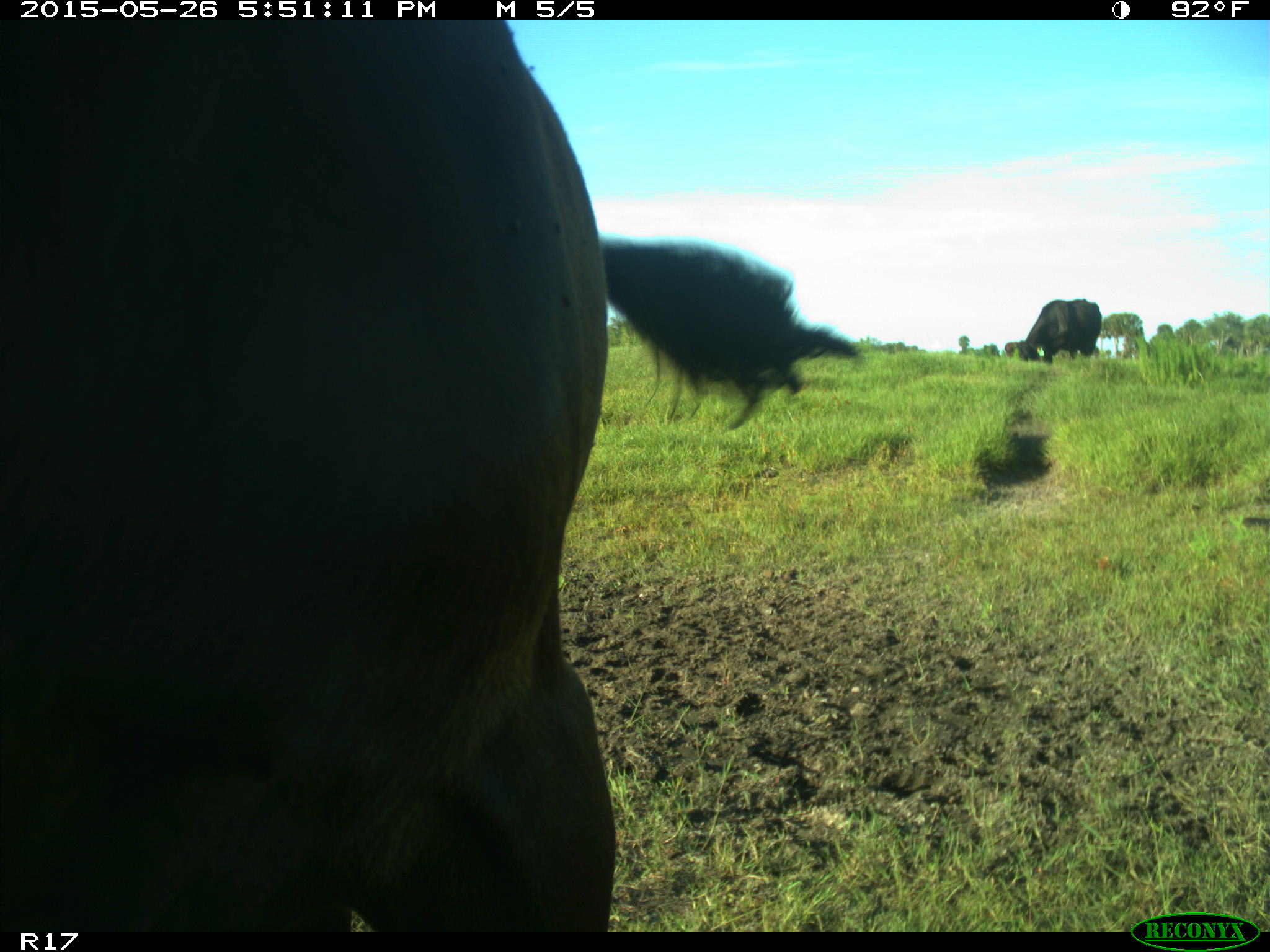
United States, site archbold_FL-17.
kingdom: Animalia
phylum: Chordata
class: Mammalia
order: Artiodactyla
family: Bovidae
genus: Bos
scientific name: Bos taurus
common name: domestic cow